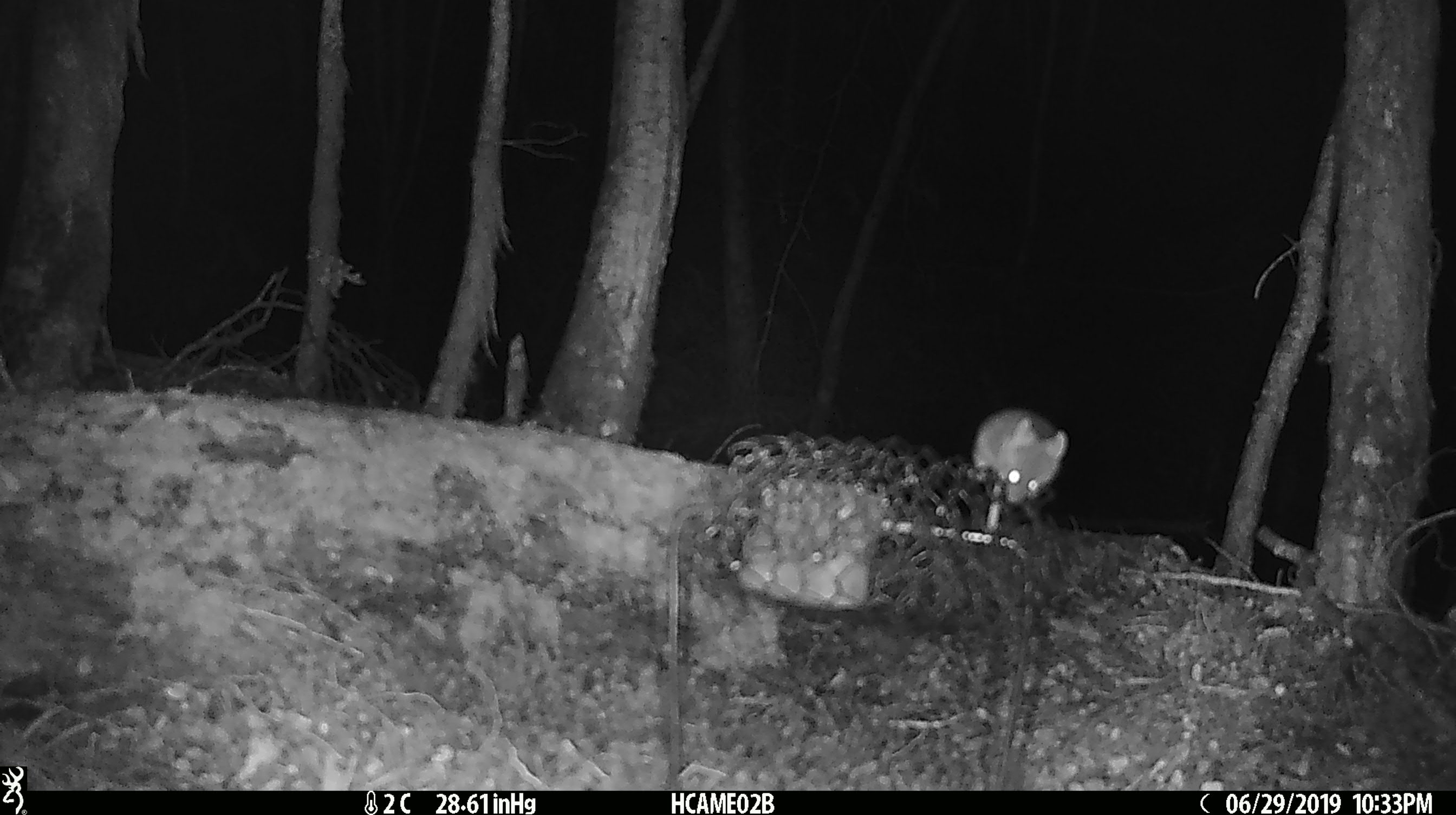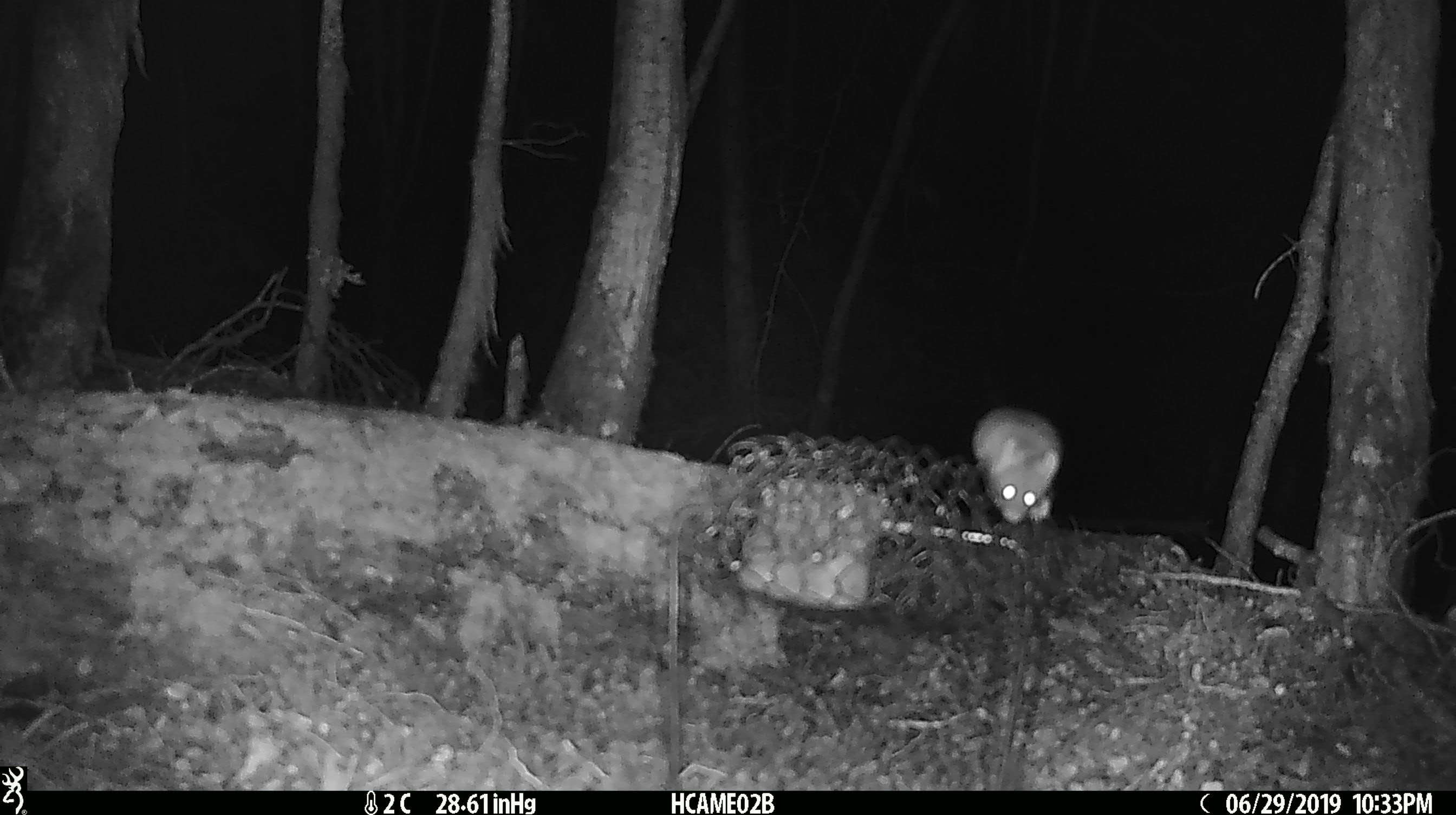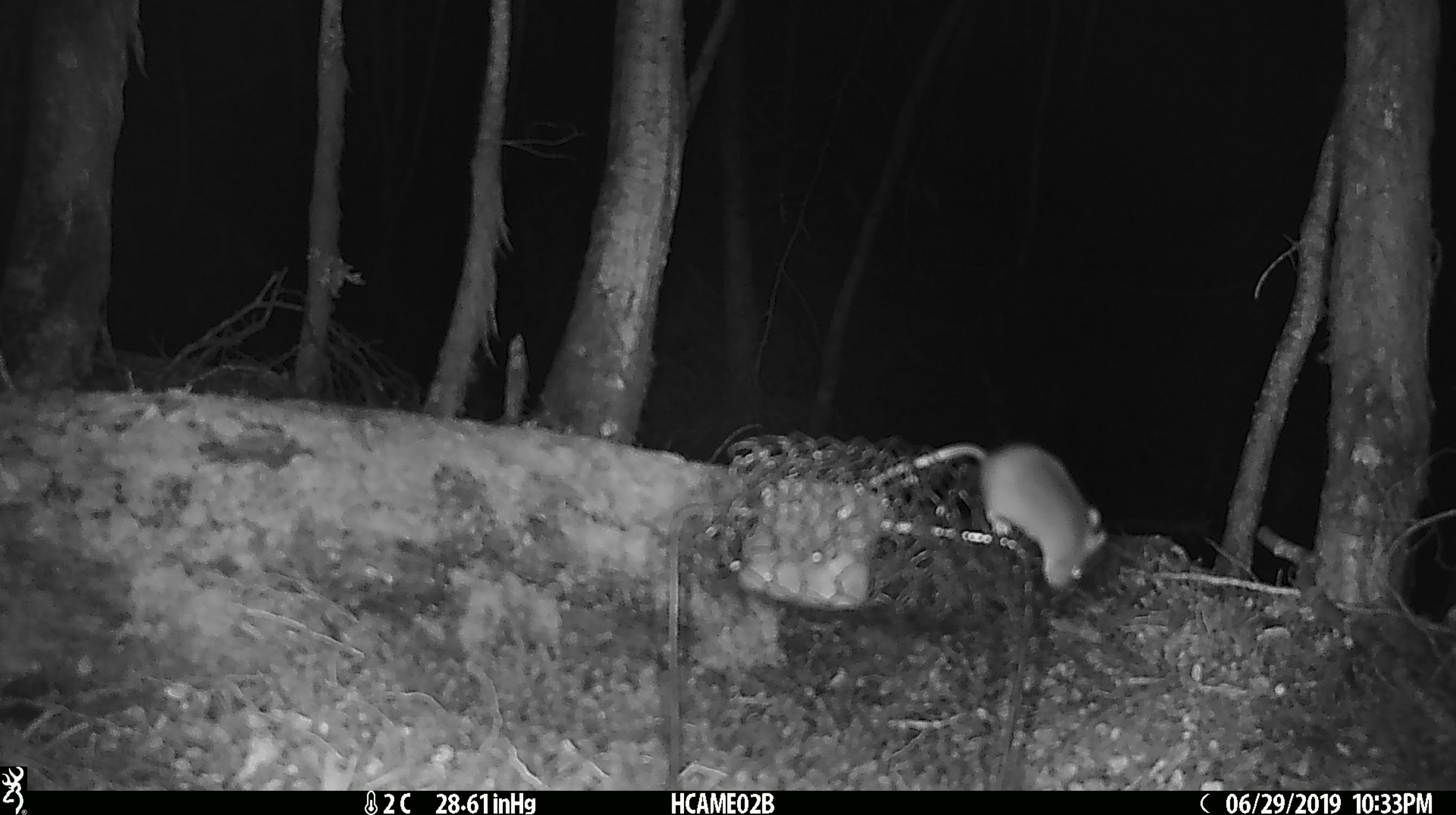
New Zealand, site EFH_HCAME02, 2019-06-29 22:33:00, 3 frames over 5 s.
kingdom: Animalia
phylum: Chordata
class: Mammalia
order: Rodentia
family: Muridae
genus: Mus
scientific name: Mus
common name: mouse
Mouse (Mus).